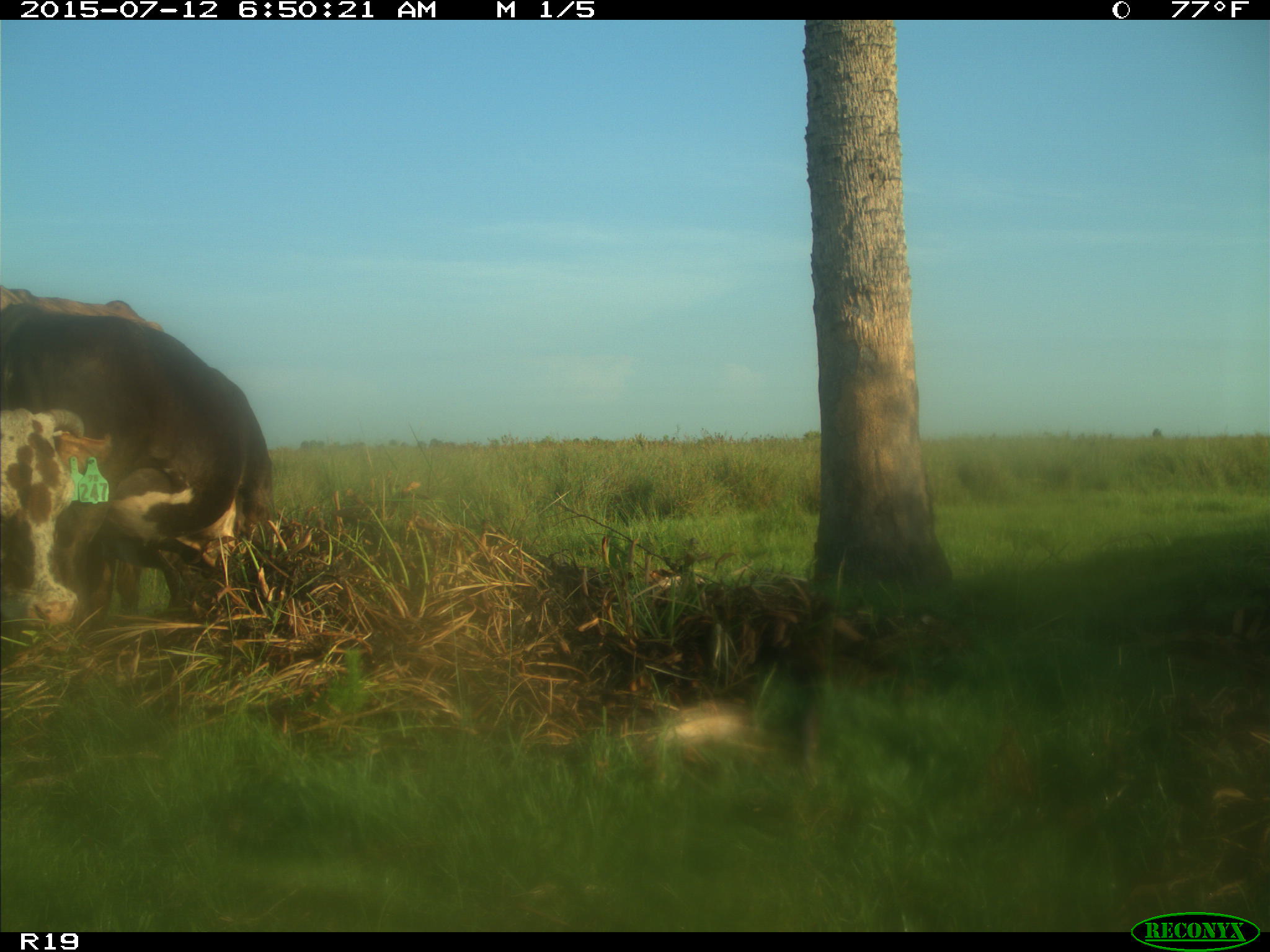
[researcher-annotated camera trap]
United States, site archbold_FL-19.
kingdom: Animalia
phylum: Chordata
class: Mammalia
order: Artiodactyla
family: Bovidae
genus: Bos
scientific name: Bos taurus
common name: domestic cow